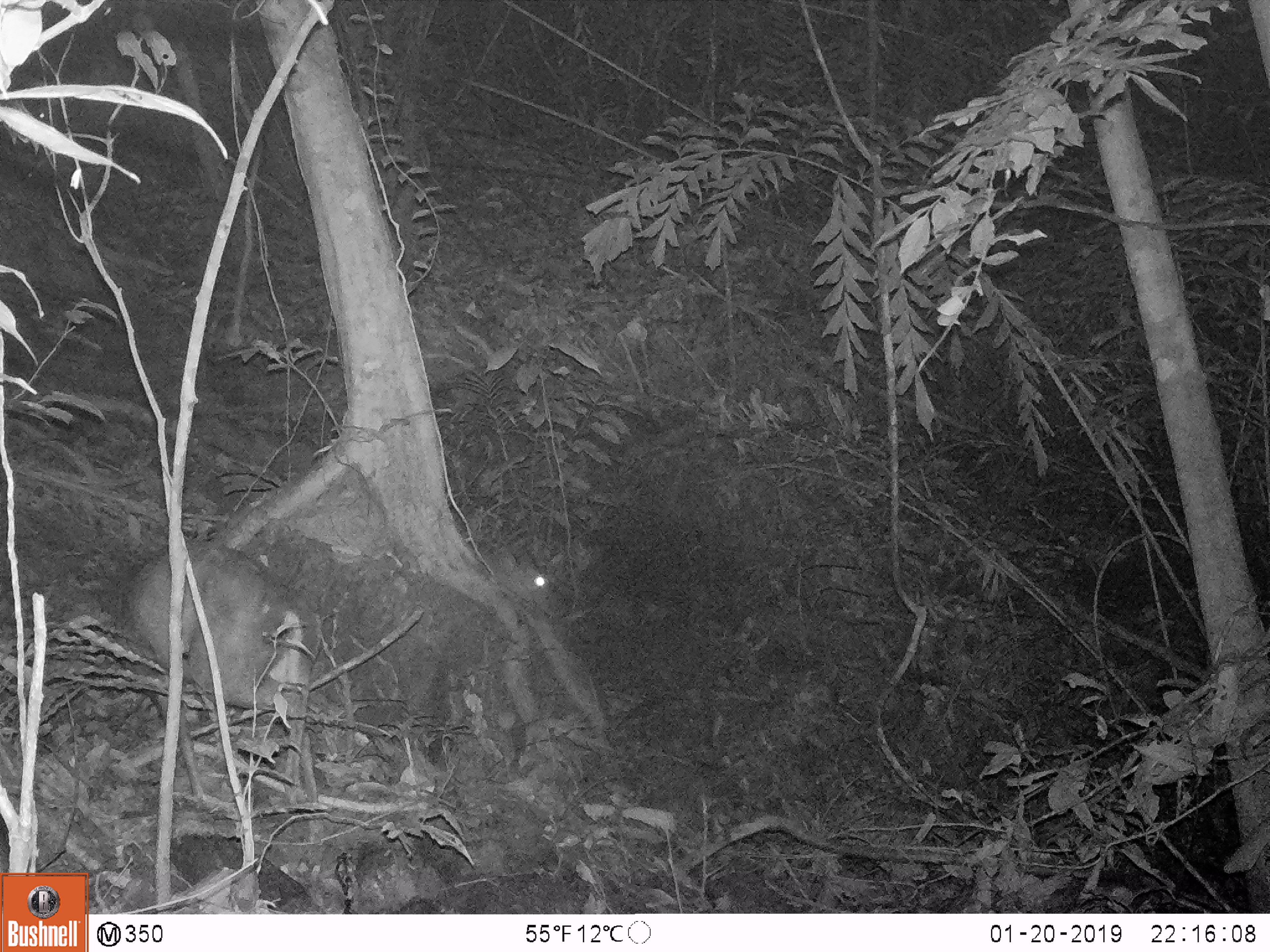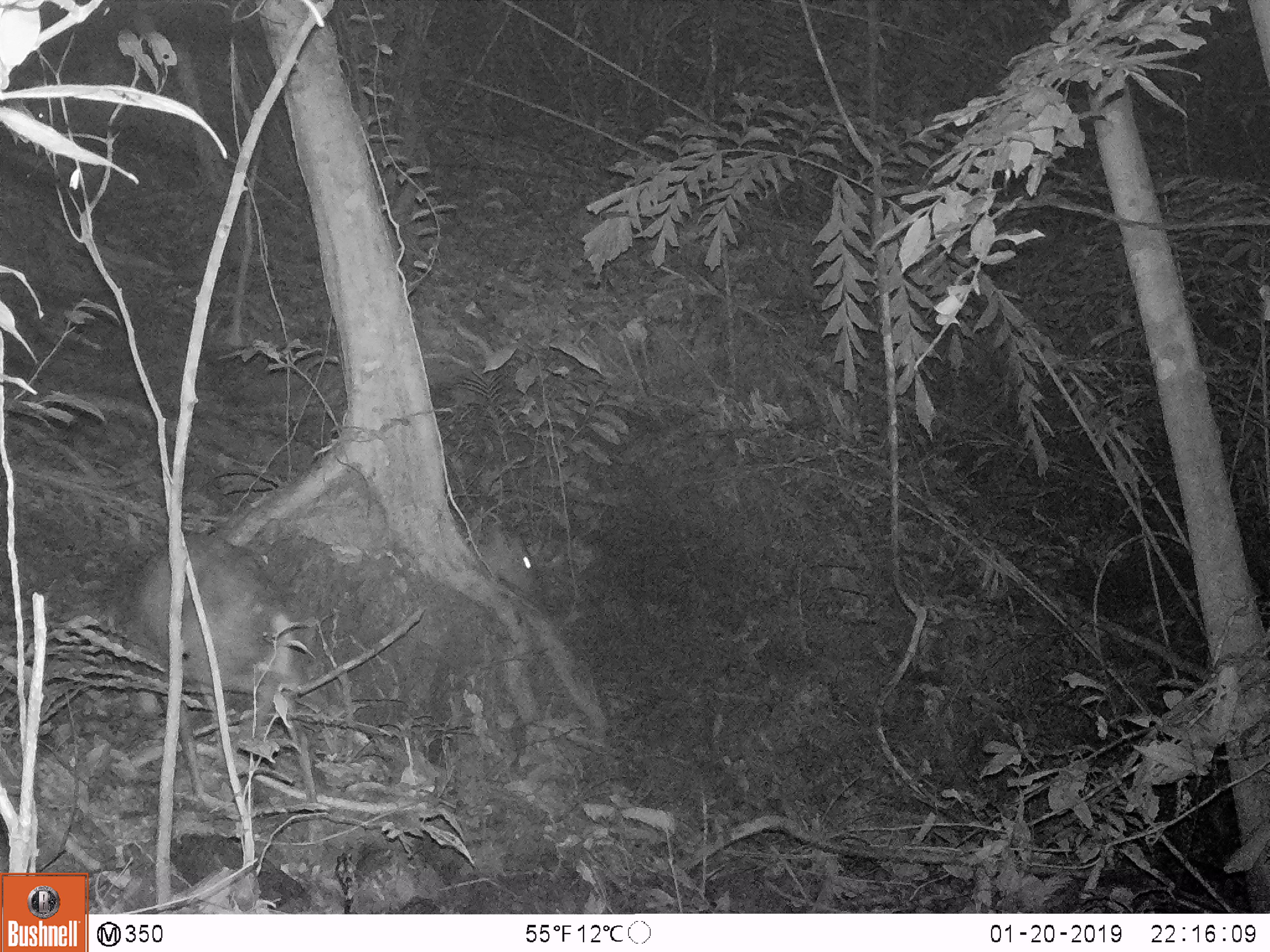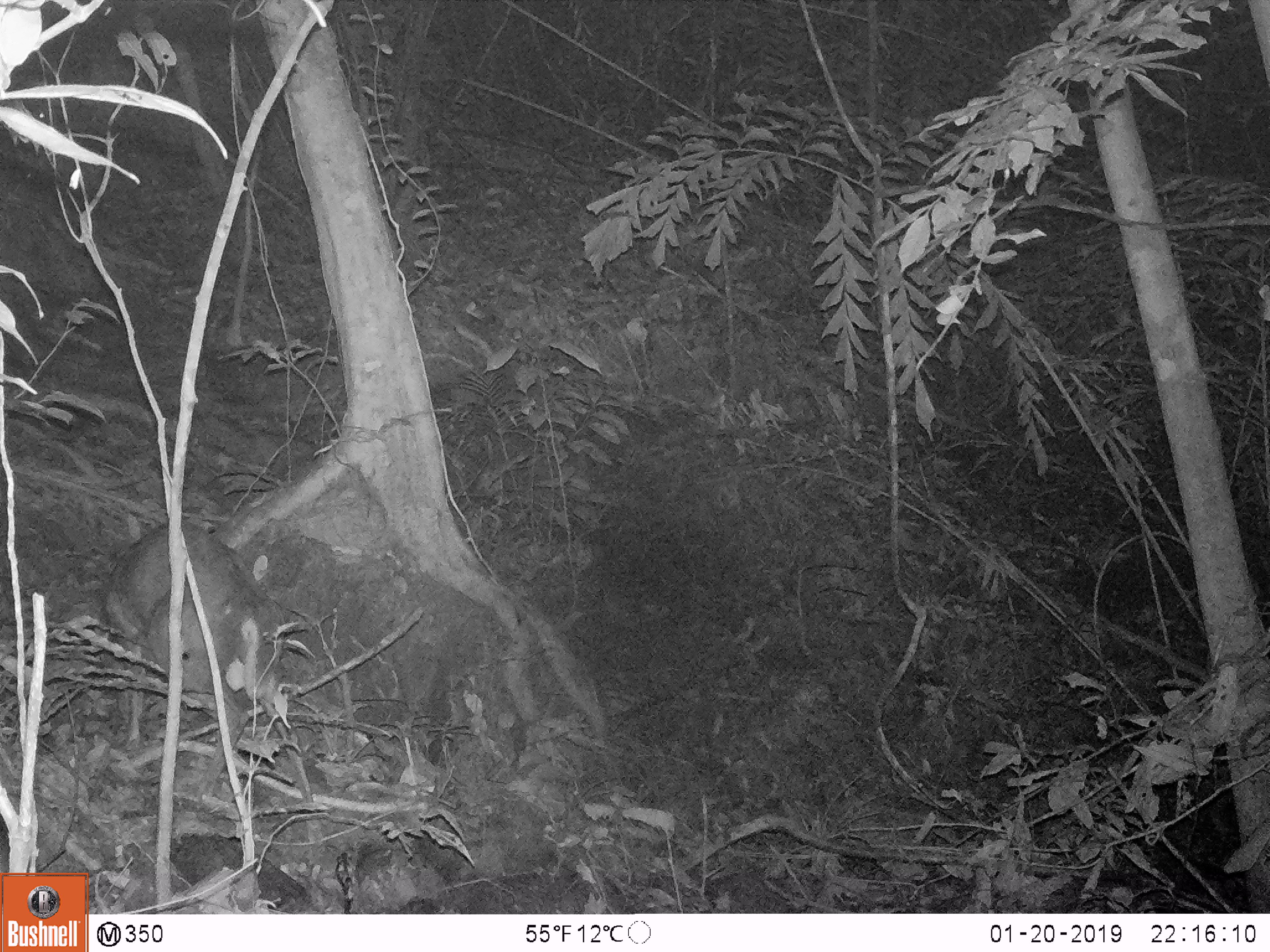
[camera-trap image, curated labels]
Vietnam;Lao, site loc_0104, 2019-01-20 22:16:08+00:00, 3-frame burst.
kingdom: Animalia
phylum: Chordata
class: Mammalia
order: Artiodactyla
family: Cervidae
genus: Muntiacus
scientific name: Muntiacus rooseveltorum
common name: roosevelt's muntjac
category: roosevelts muntjac group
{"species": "roosevelts muntjac group (roosevelt's muntjac) (Muntiacus rooseveltorum)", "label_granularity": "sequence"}